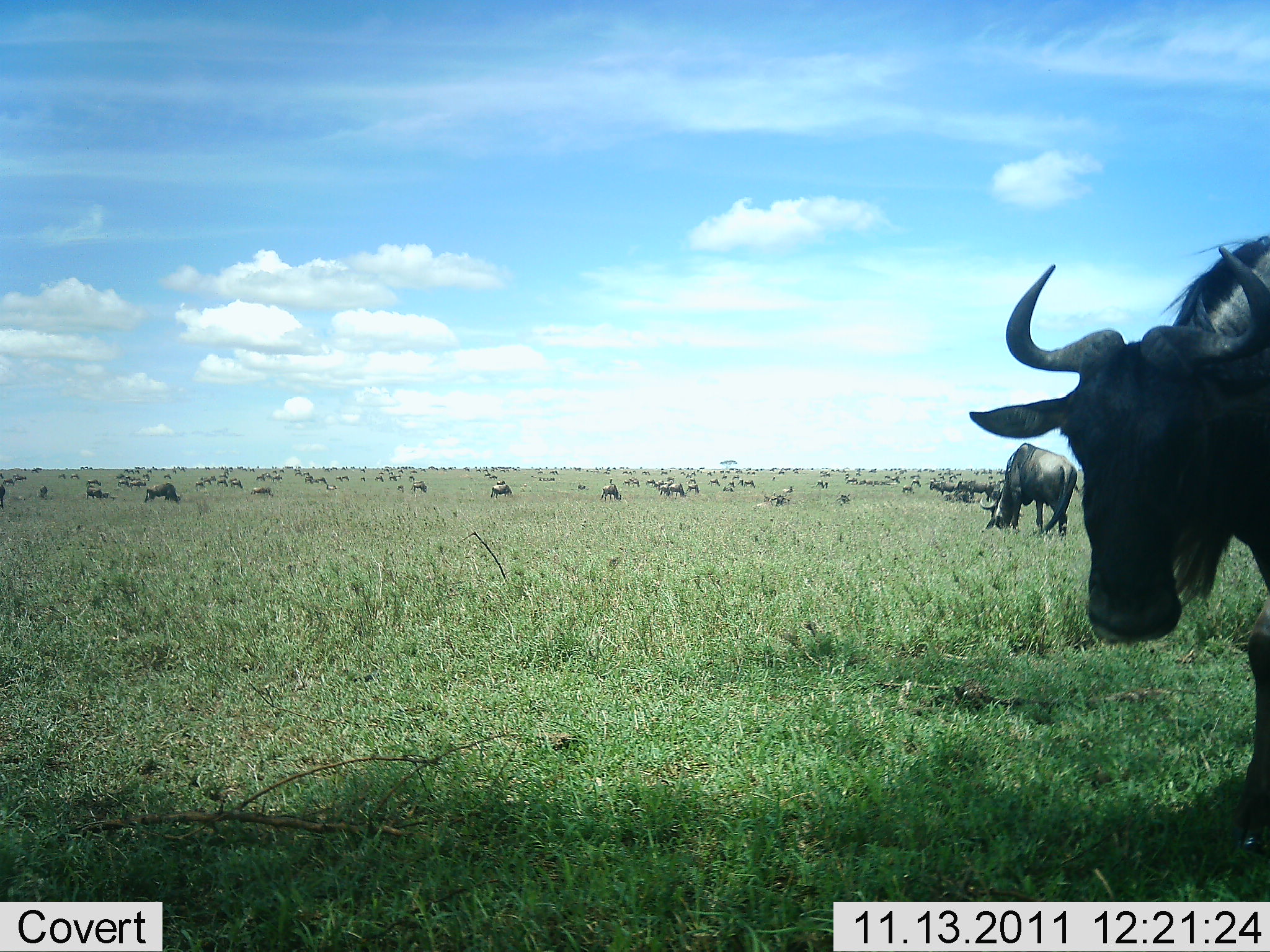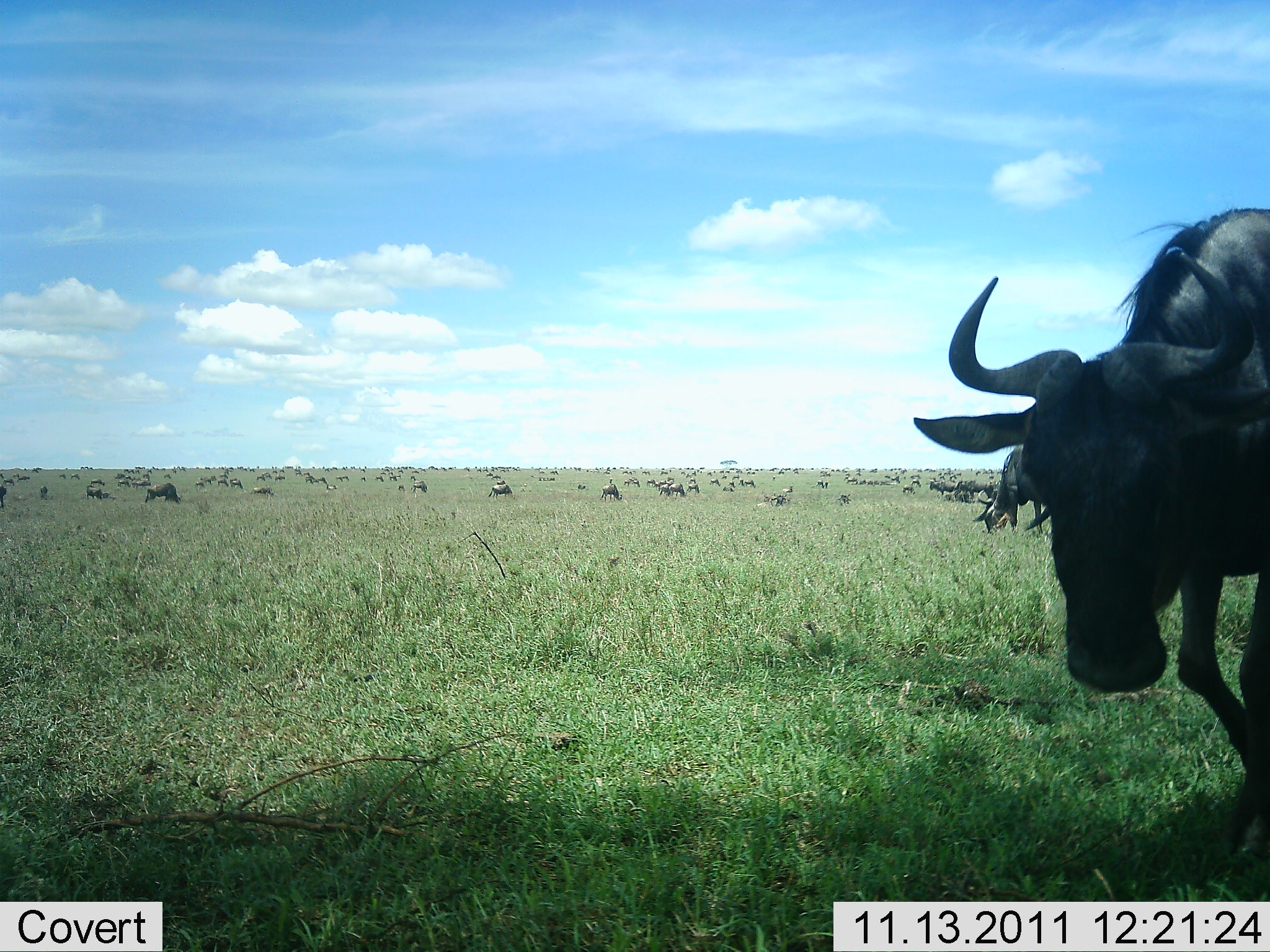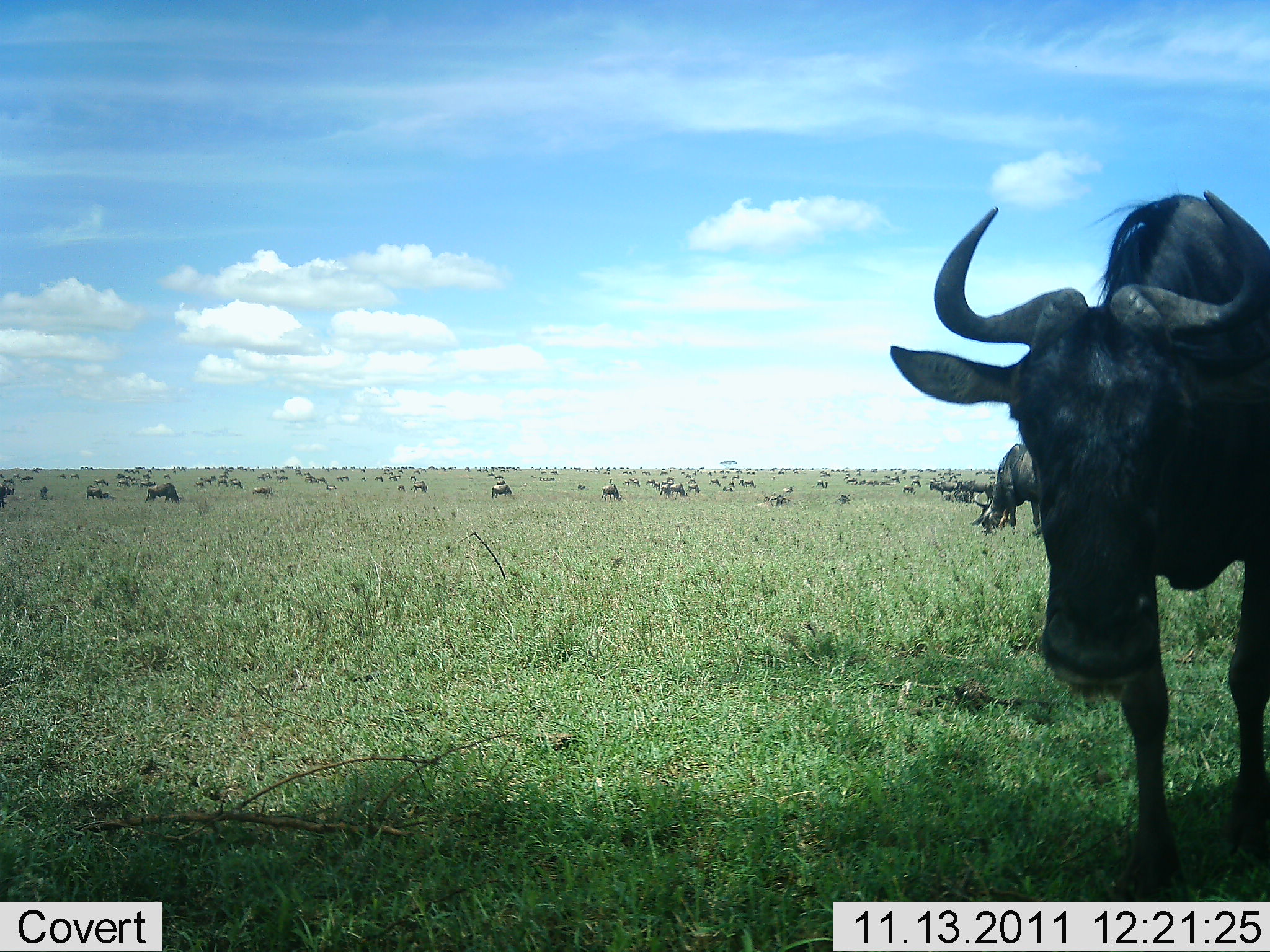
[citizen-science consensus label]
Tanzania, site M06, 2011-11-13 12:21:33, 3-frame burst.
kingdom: Animalia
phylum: Chordata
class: Mammalia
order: Artiodactyla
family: Bovidae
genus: Connochaetes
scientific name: Connochaetes taurinus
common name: blue wildebeest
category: wildebeest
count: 51+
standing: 36%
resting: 14%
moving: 71%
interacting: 14%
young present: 0%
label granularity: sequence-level